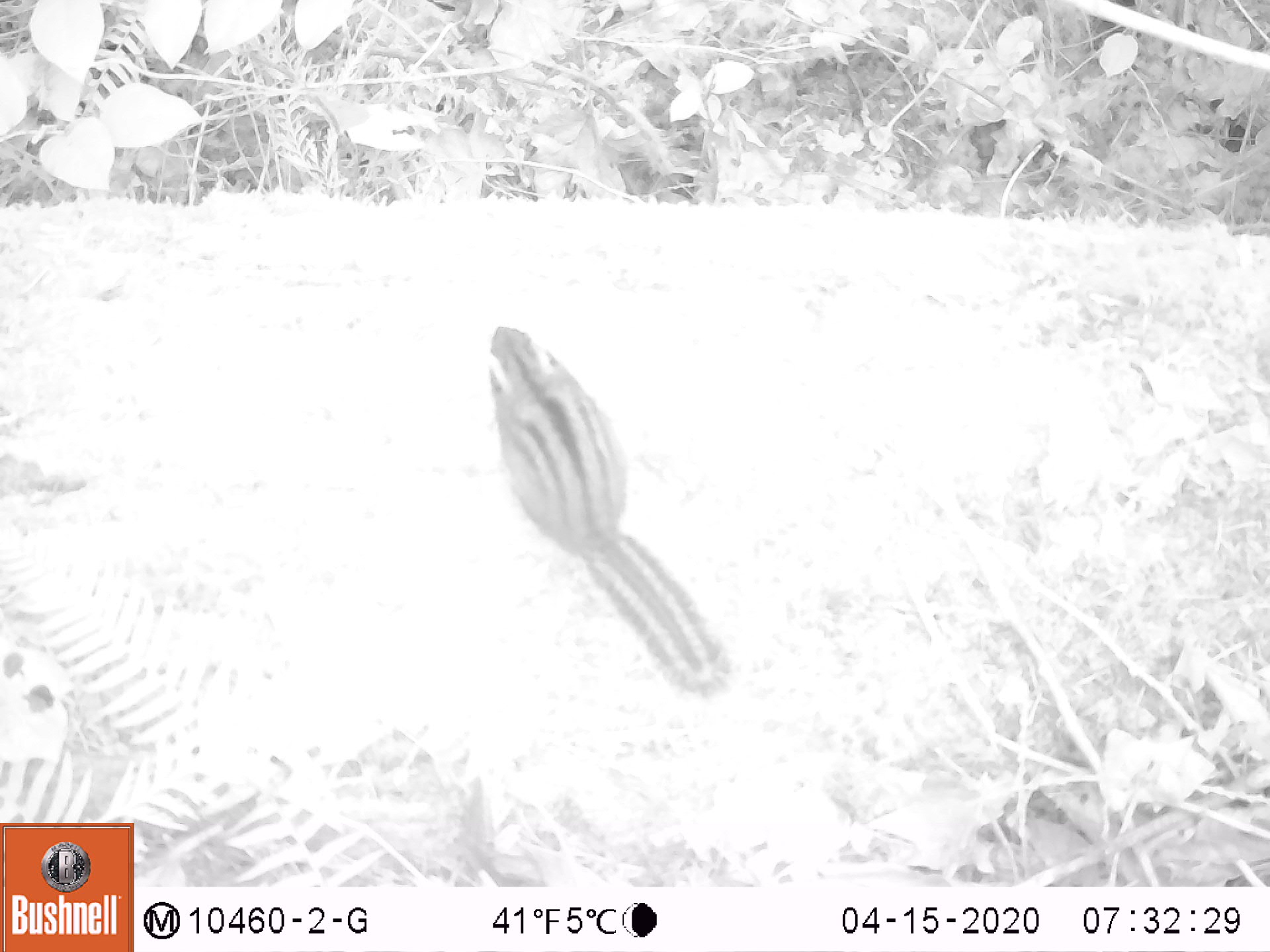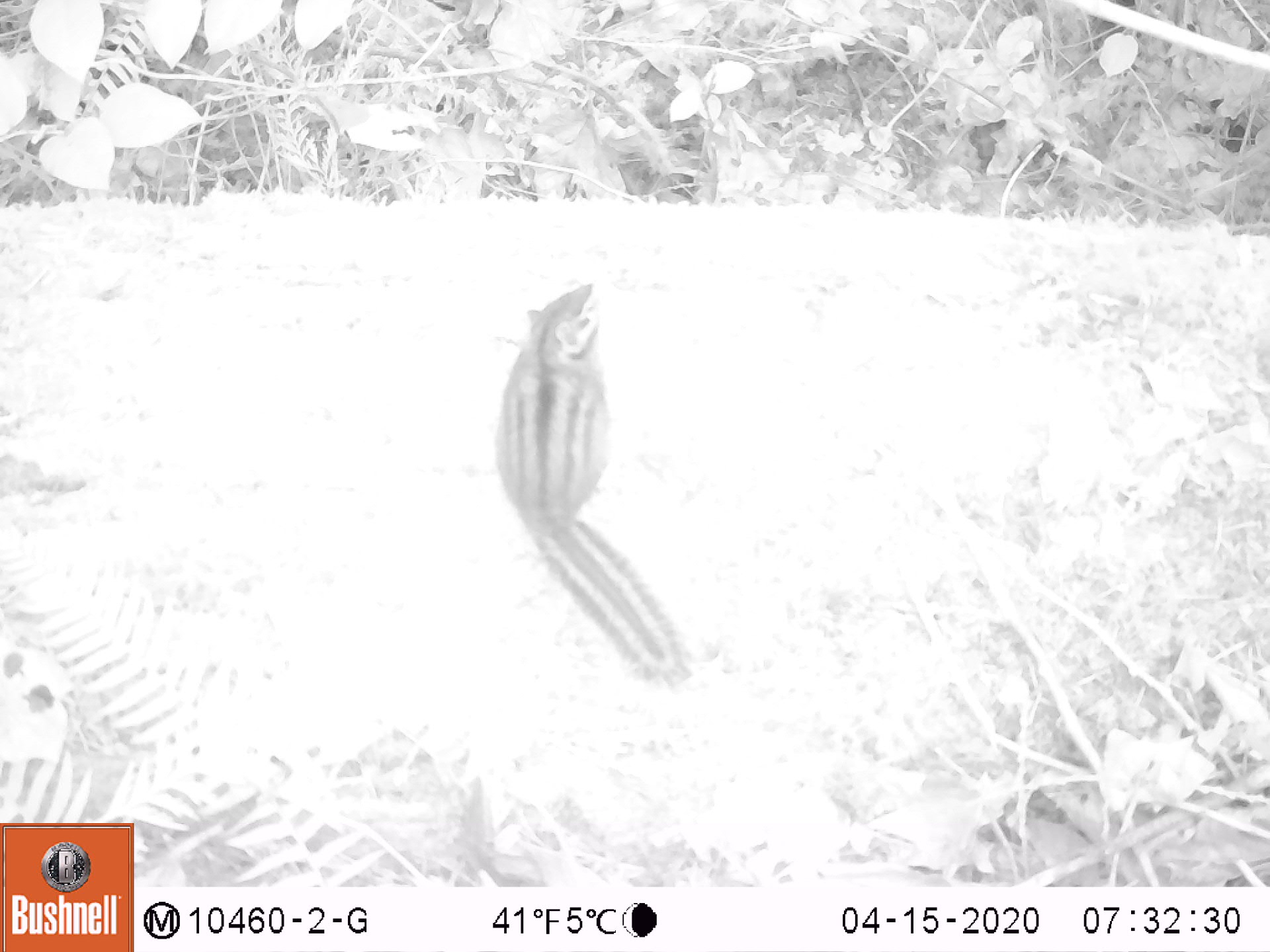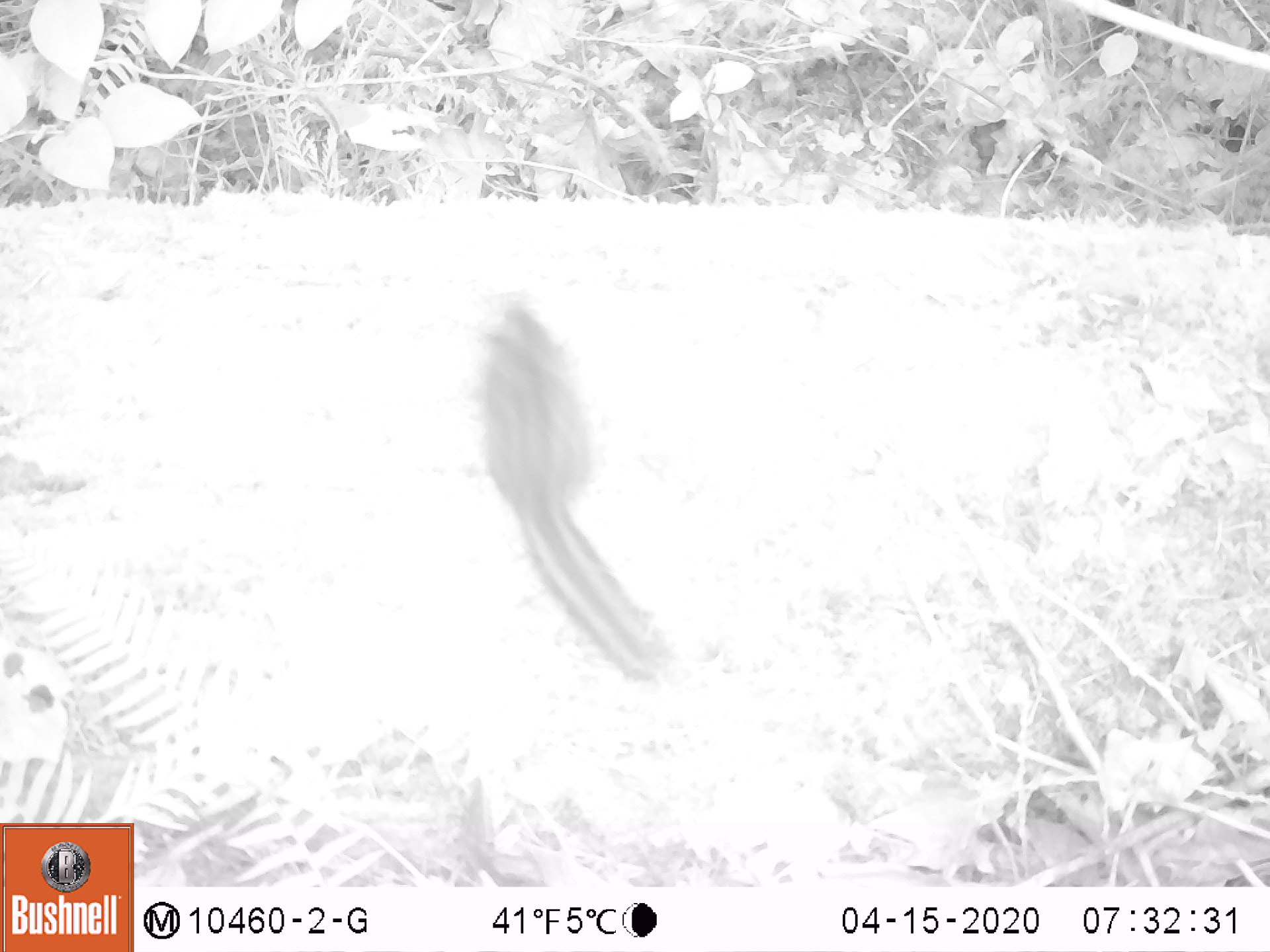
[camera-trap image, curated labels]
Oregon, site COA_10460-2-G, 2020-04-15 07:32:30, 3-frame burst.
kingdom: Animalia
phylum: Chordata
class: Mammalia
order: Rodentia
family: Sciuridae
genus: Neotamias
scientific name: Neotamias townsendii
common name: townsend's chipmunk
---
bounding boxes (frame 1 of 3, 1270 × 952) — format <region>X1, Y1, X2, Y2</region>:
townsend's chipmunk: <region>483, 314, 744, 708</region>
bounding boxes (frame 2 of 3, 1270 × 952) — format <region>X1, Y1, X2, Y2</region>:
townsend's chipmunk: <region>486, 267, 697, 697</region>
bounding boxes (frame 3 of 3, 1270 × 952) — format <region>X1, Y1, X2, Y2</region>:
townsend's chipmunk: <region>465, 280, 688, 695</region>